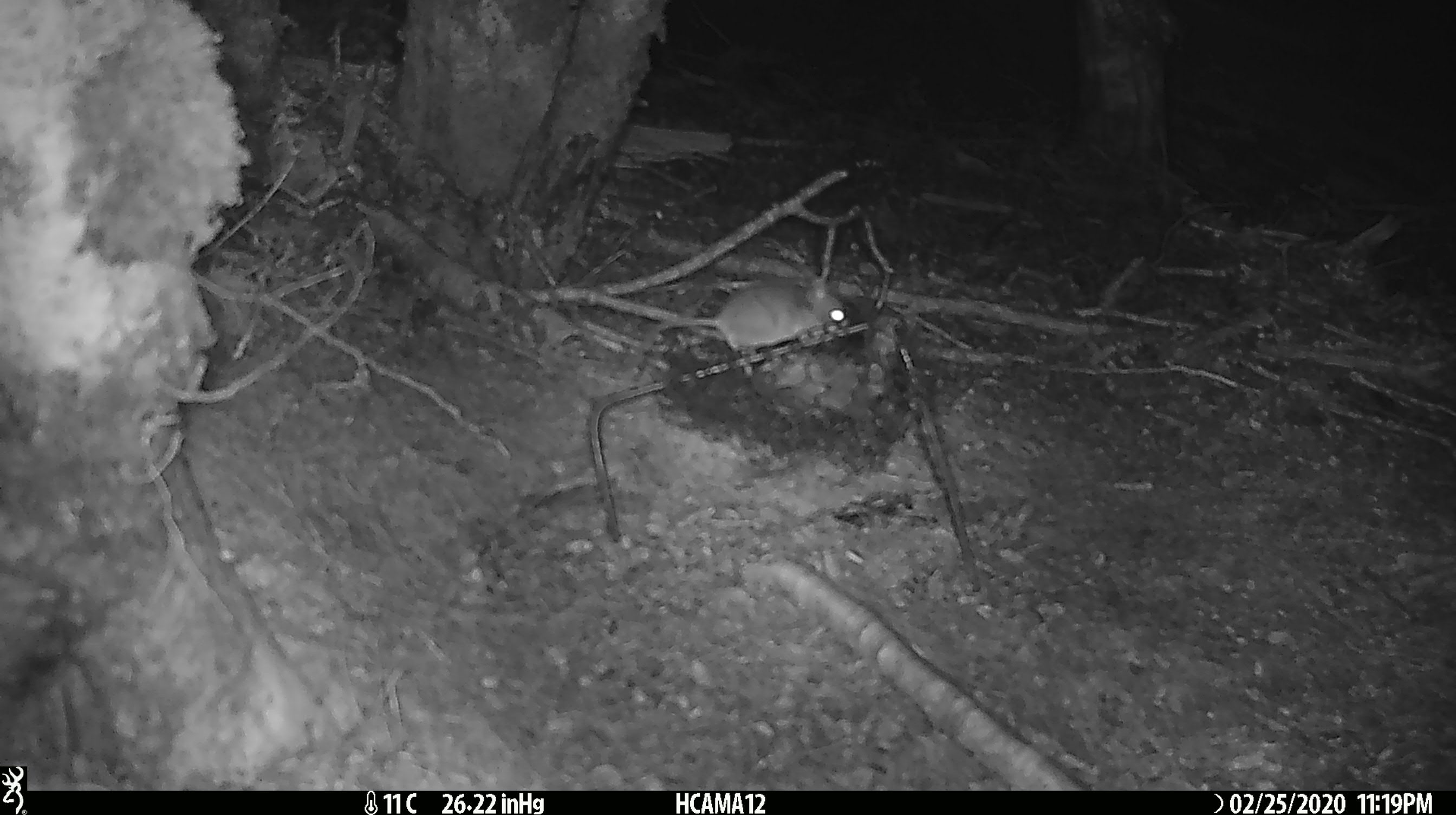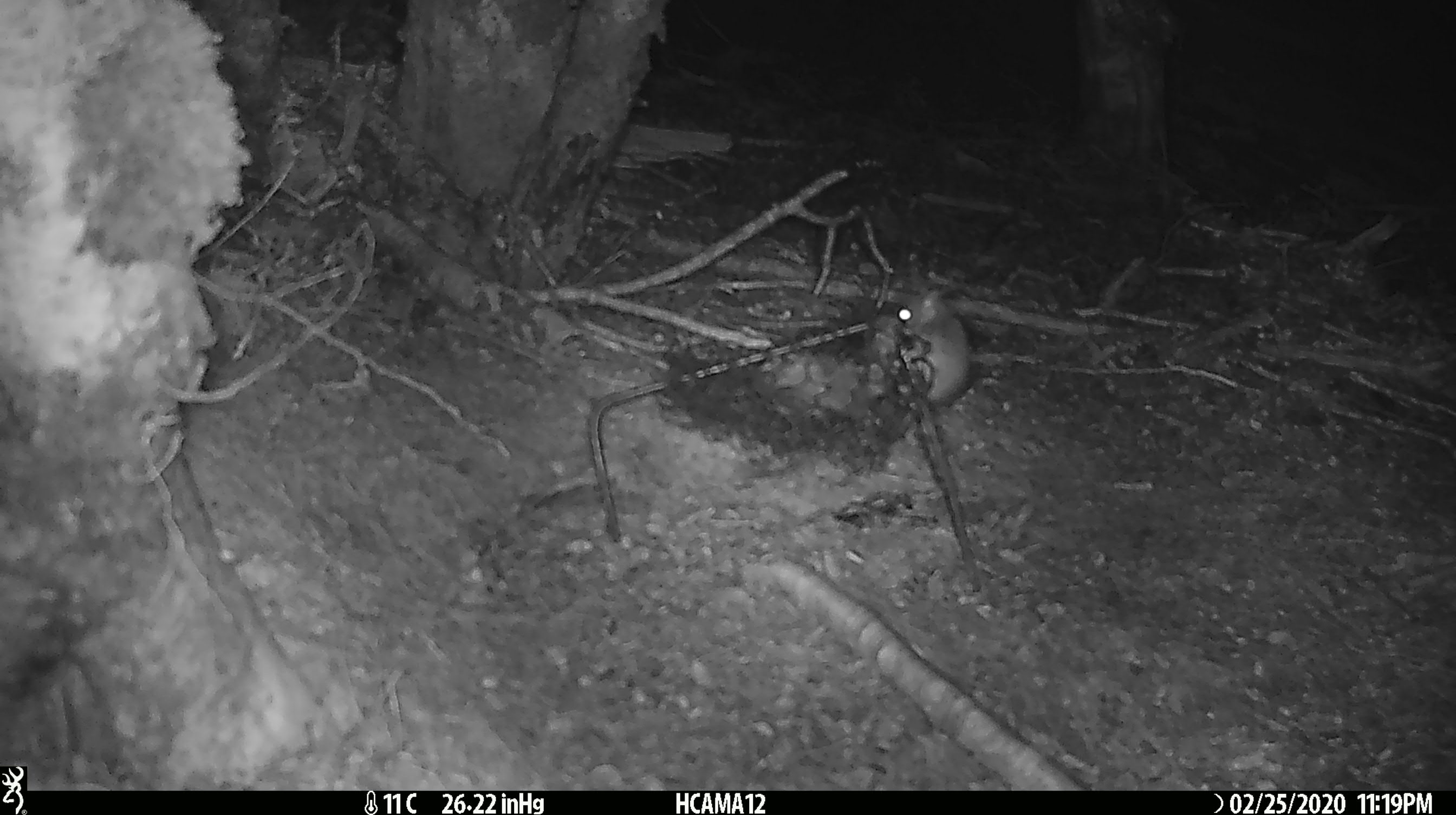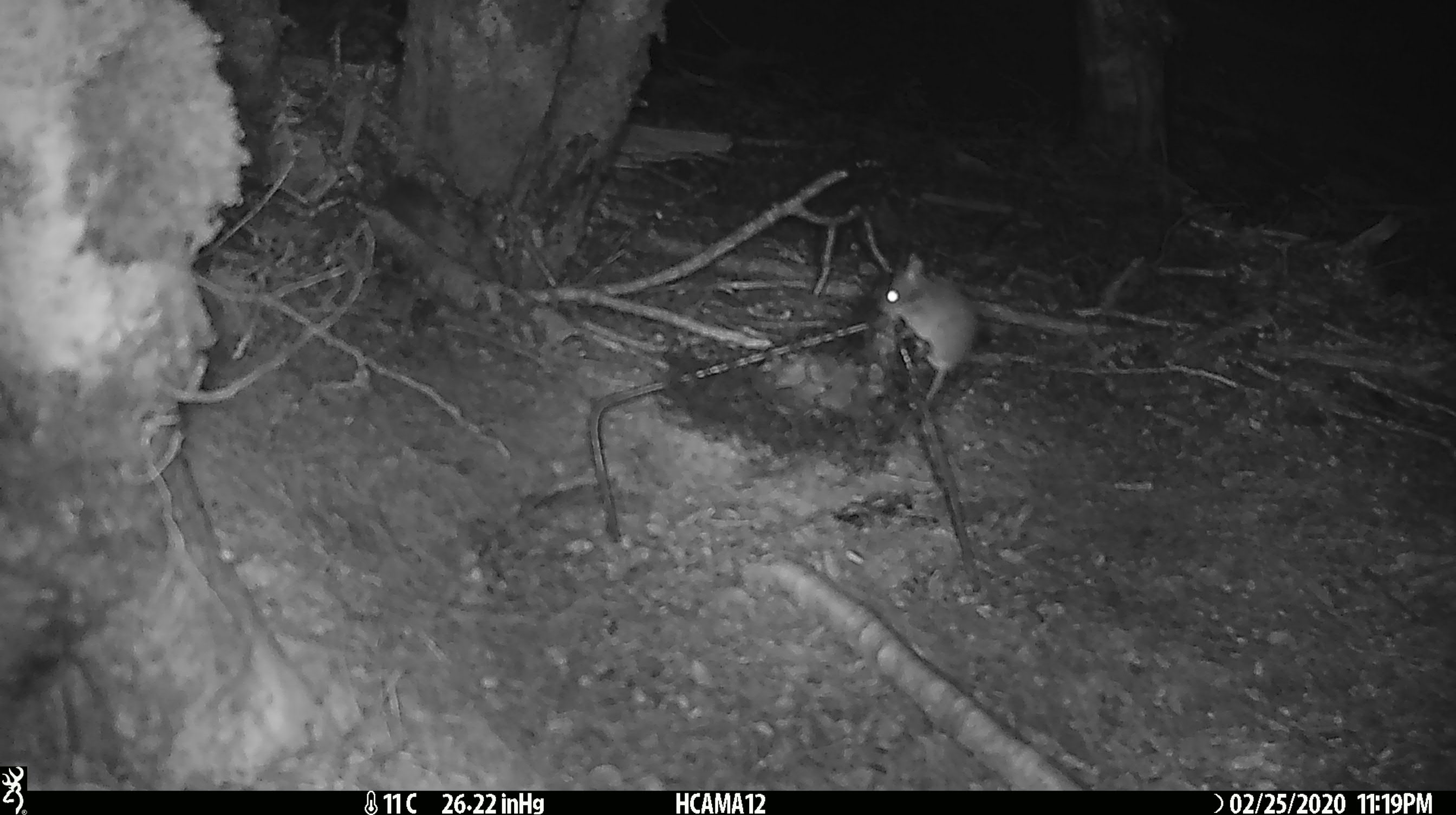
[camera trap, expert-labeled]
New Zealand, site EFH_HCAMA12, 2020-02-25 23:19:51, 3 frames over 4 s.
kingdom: Animalia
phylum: Chordata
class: Mammalia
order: Rodentia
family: Muridae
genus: Mus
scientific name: Mus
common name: mouse